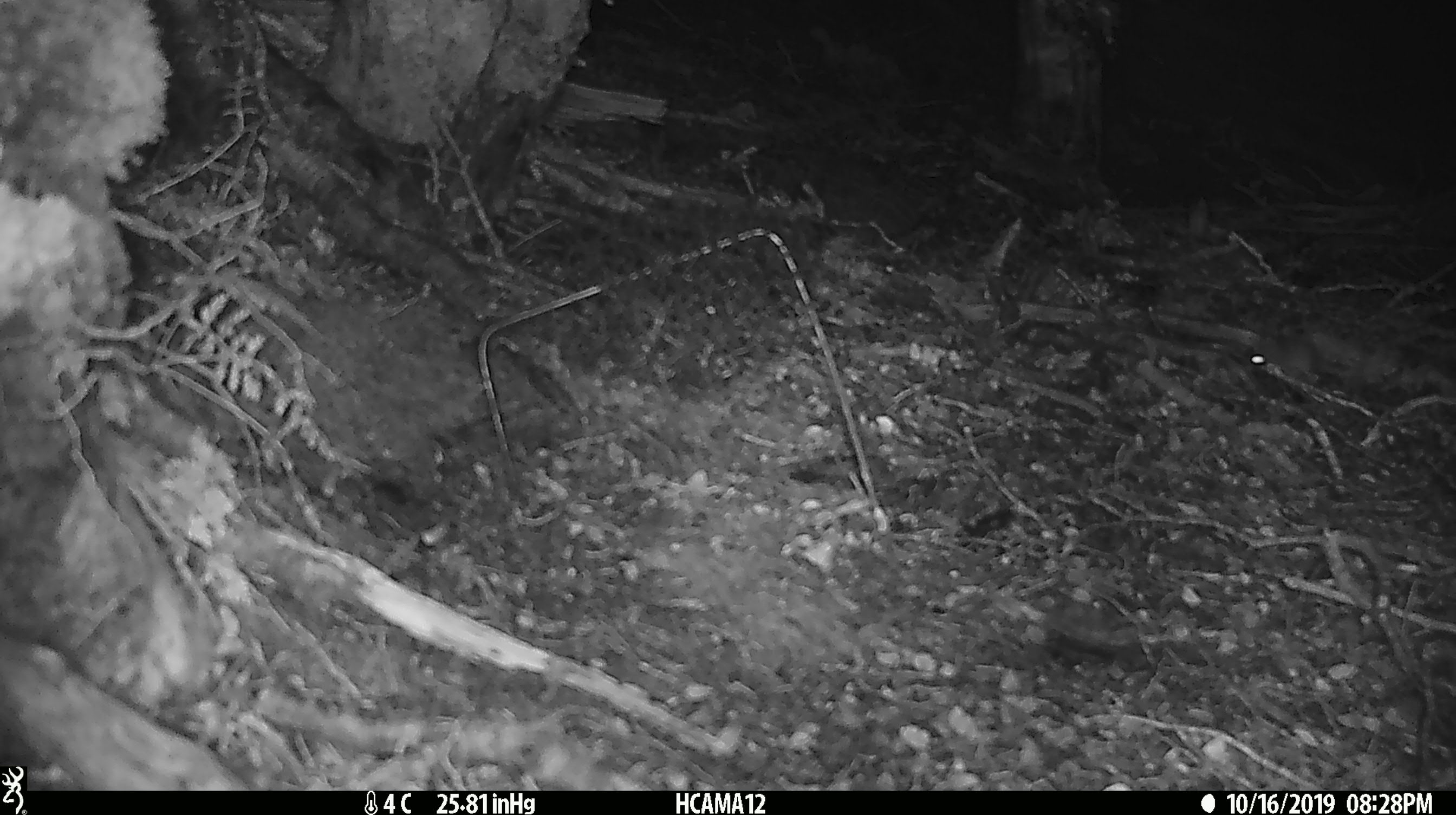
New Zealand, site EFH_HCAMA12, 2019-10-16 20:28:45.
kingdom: Animalia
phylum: Chordata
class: Mammalia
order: Rodentia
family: Muridae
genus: Mus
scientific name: Mus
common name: mouse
Mouse (Mus).